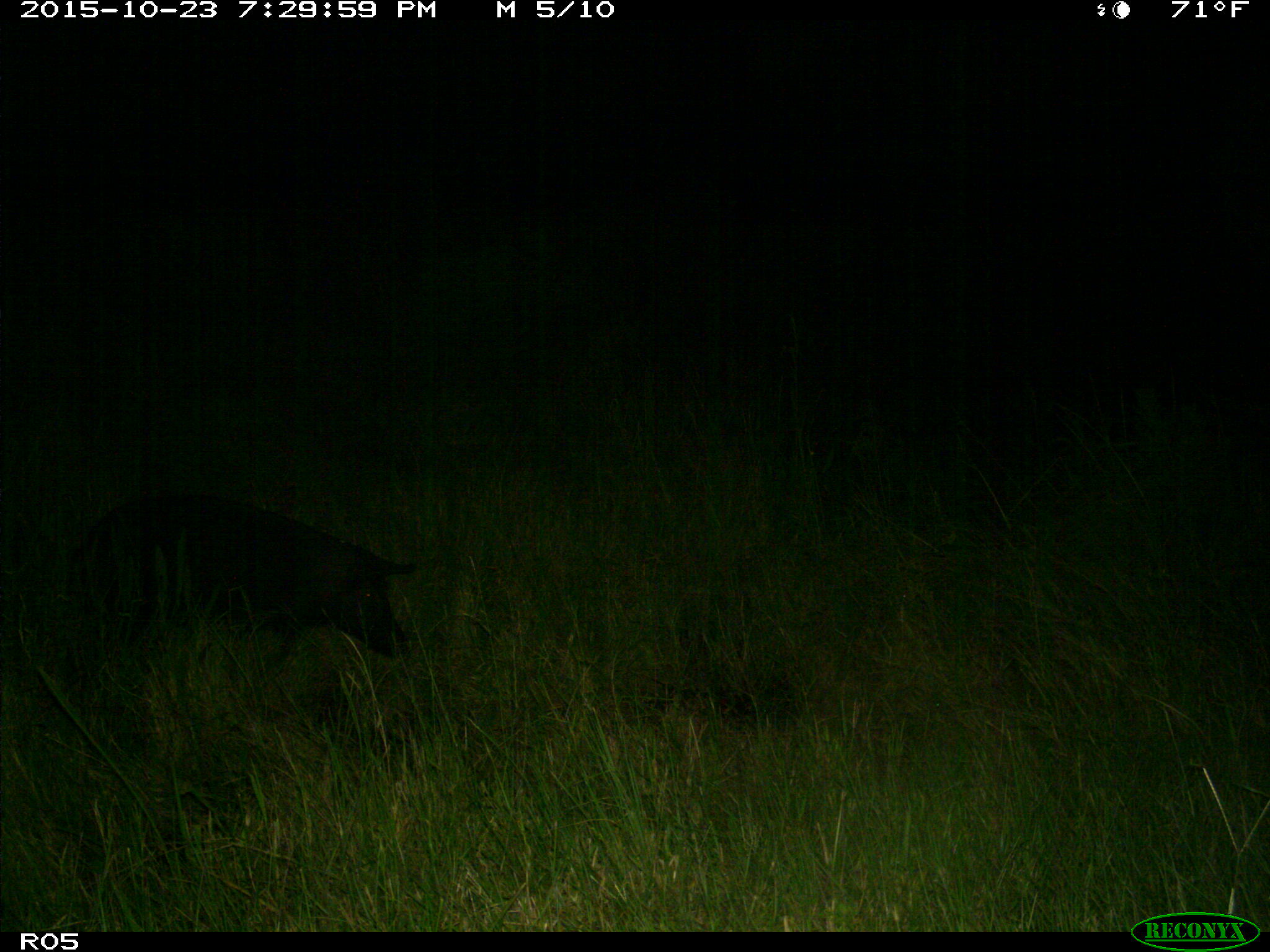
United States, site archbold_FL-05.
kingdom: Animalia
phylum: Chordata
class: Mammalia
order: Artiodactyla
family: Suidae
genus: Sus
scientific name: Sus scrofa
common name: wild boar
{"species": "Sus scrofa (wild boar)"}